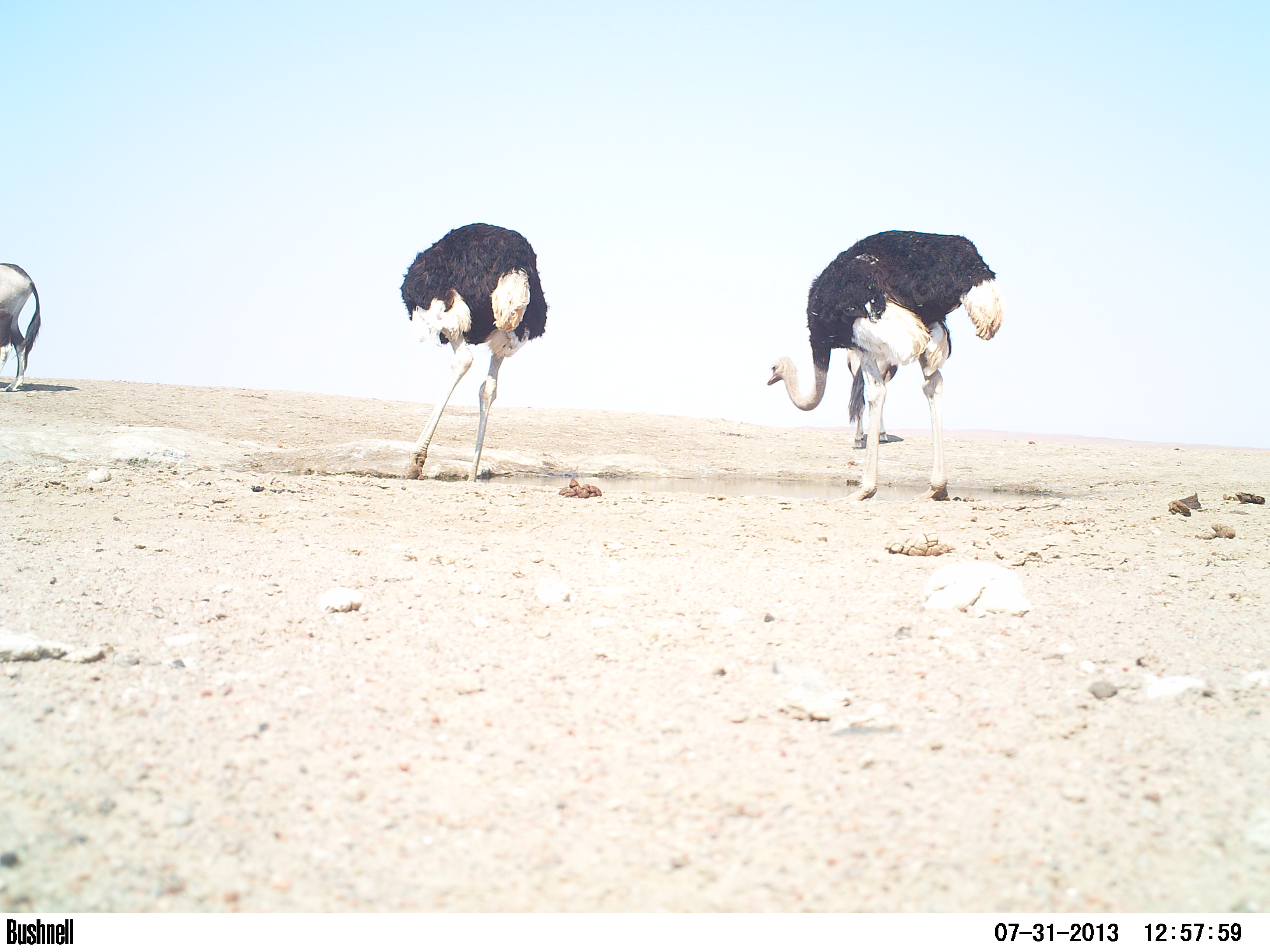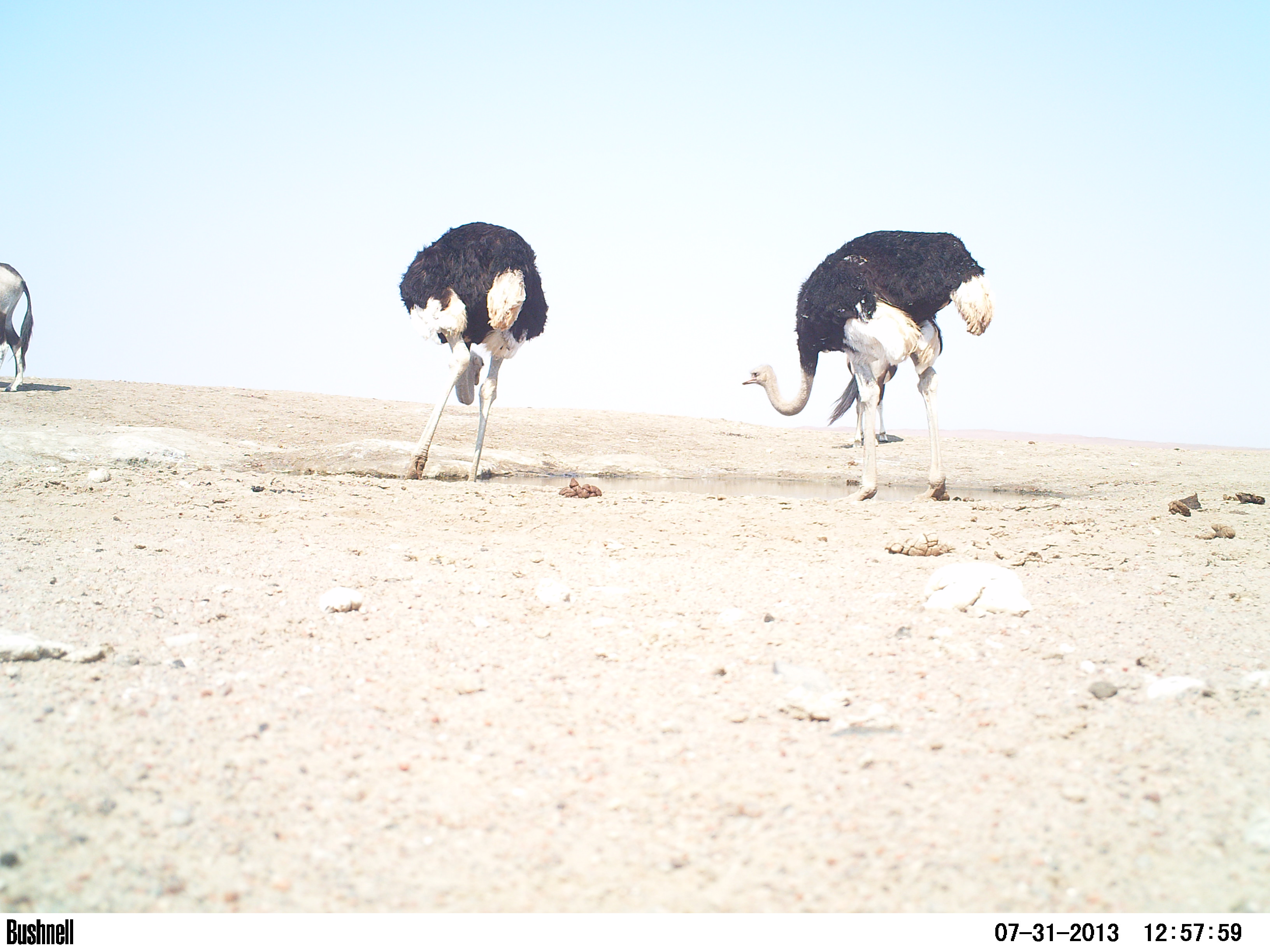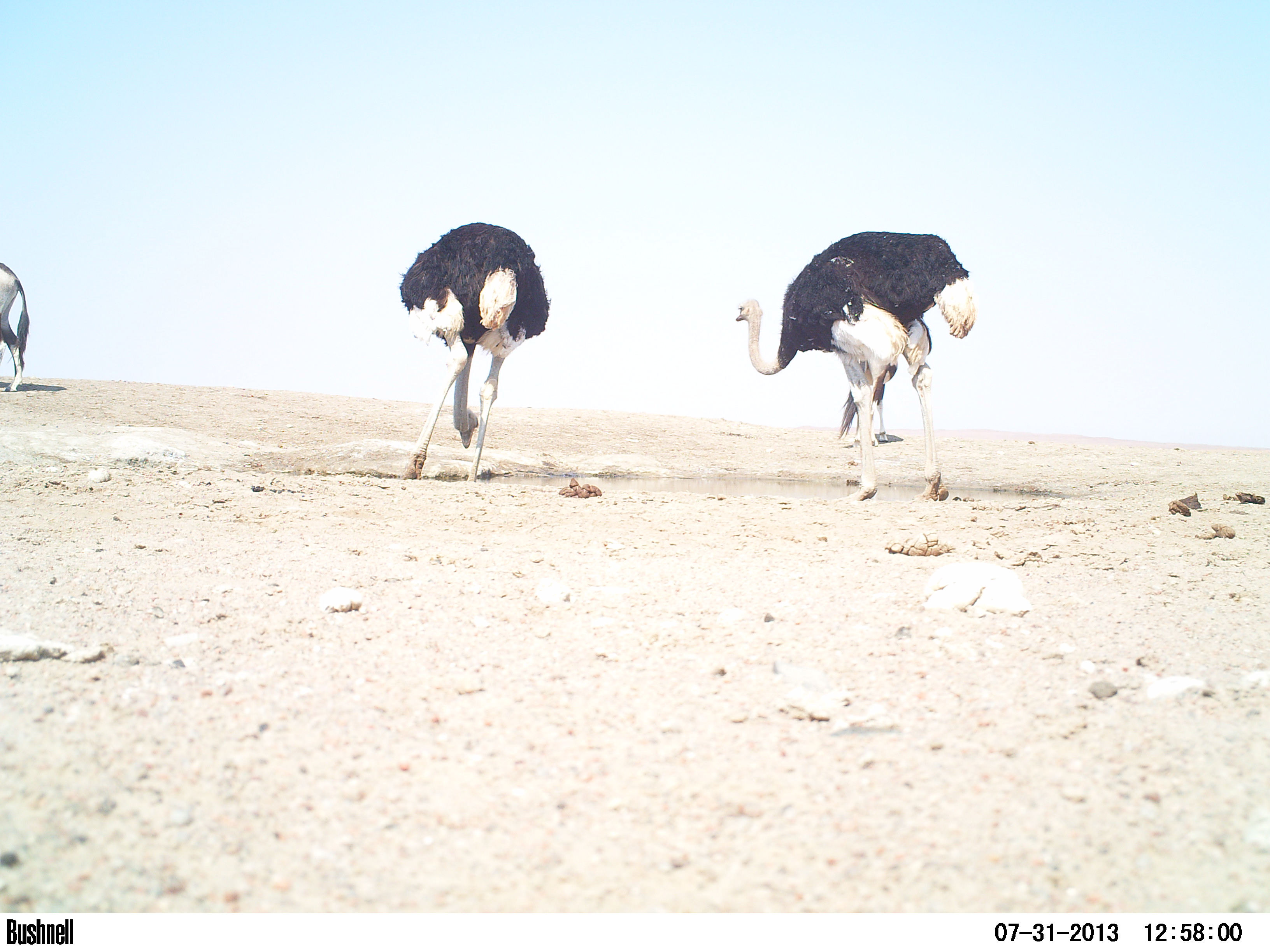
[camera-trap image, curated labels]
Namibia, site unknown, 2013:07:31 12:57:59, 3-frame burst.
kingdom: Animalia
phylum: Chordata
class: Aves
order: Struthioniformes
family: Struthionidae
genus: Struthio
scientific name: Struthio camelus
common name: common ostrich